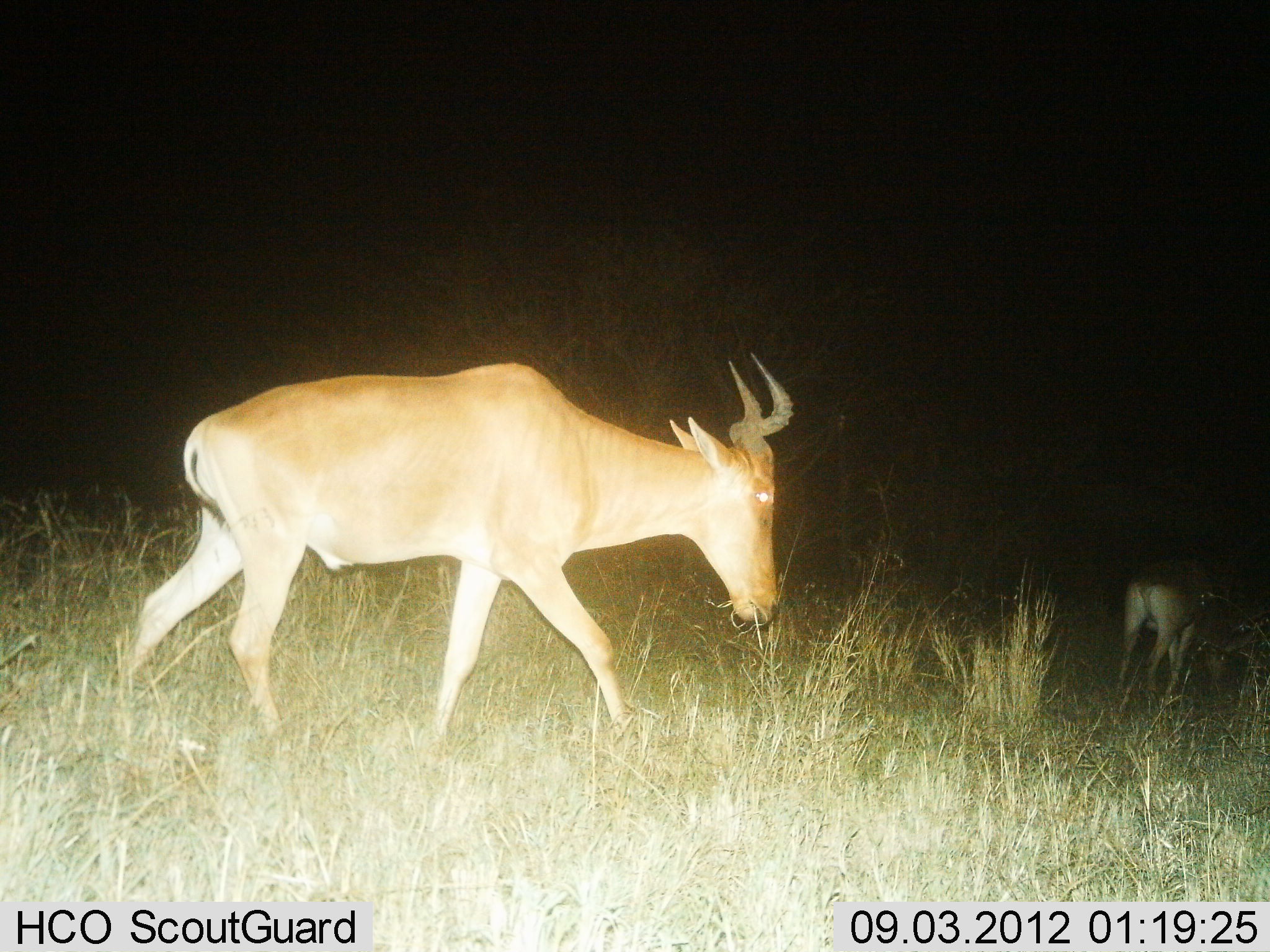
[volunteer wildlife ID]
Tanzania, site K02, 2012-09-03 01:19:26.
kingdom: Animalia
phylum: Chordata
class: Mammalia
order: Artiodactyla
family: Bovidae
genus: Alcelaphus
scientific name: Alcelaphus buselaphus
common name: hartebeest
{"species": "hartebeest (Alcelaphus buselaphus)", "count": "2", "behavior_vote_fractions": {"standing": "0%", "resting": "0%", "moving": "70%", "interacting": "0%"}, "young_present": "0%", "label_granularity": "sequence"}